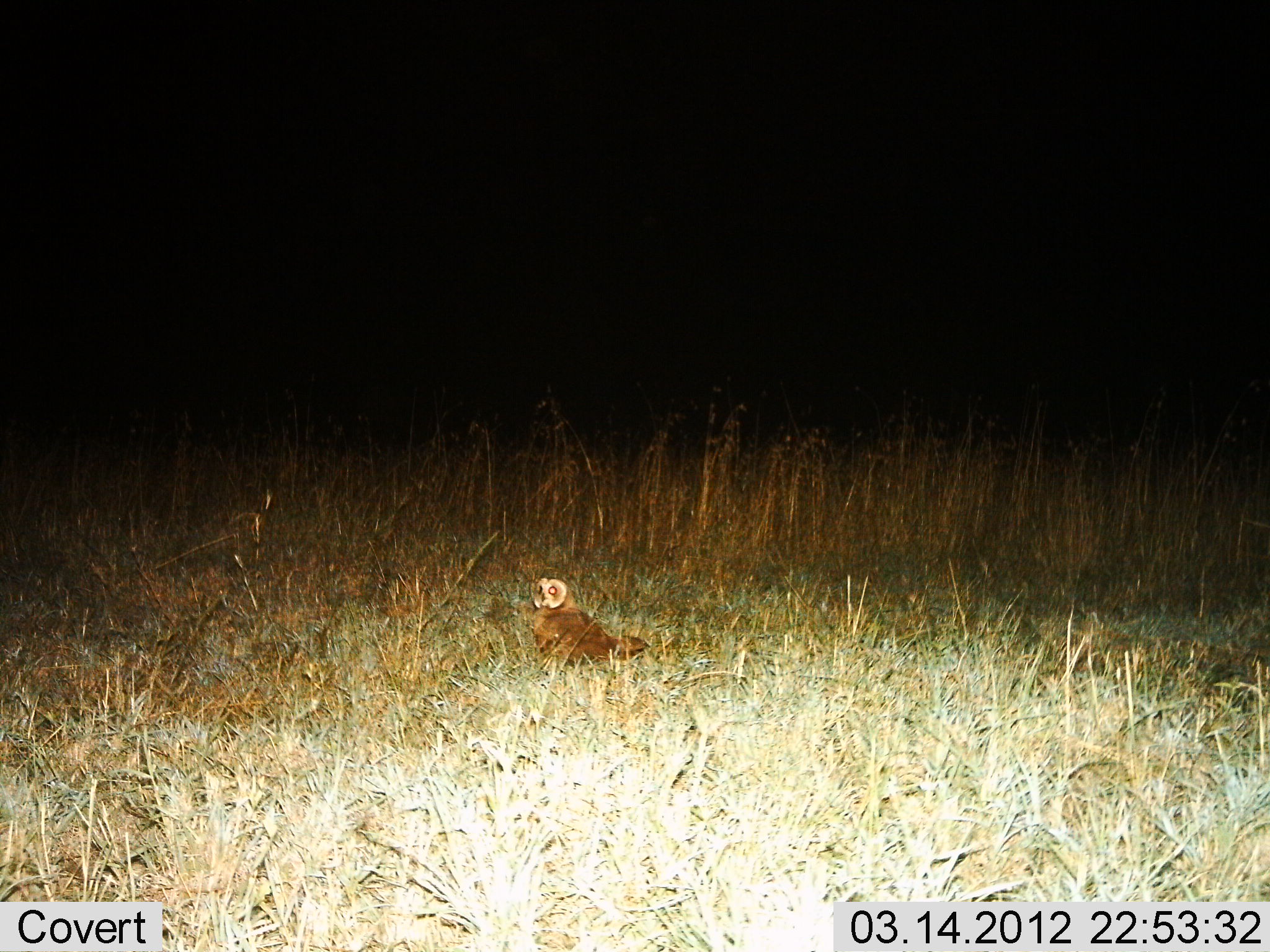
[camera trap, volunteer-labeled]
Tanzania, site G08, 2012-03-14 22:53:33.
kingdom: Animalia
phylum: Chordata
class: Aves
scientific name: Aves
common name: bird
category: otherbird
Otherbird (bird) (Aves), count 1. Behavior (volunteer vote fractions): standing 82%, resting 18%, moving 0%, interacting 4%. Young present (vote fraction): 4%. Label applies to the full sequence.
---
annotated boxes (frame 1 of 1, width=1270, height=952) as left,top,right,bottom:
animal: 528,570,652,674